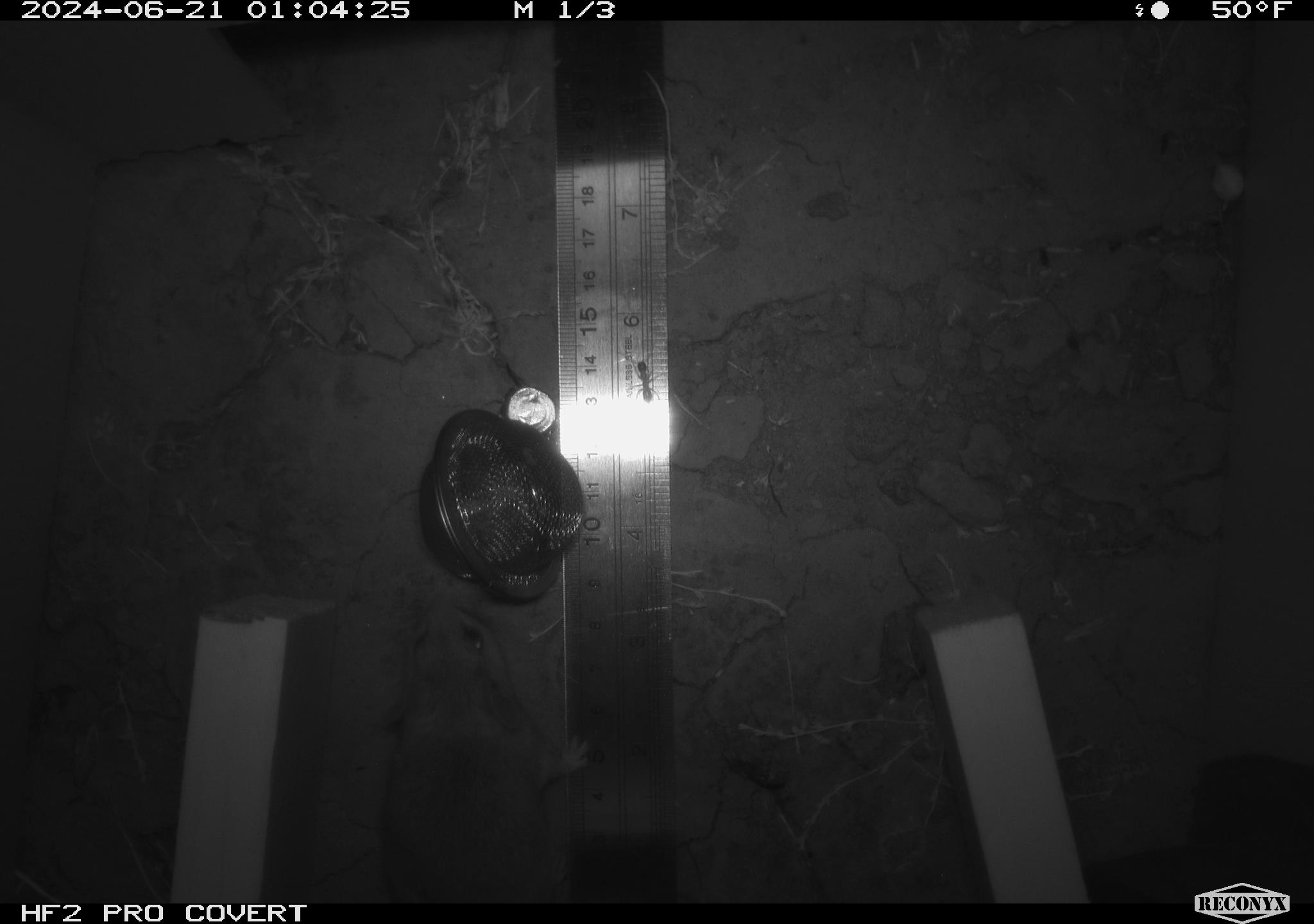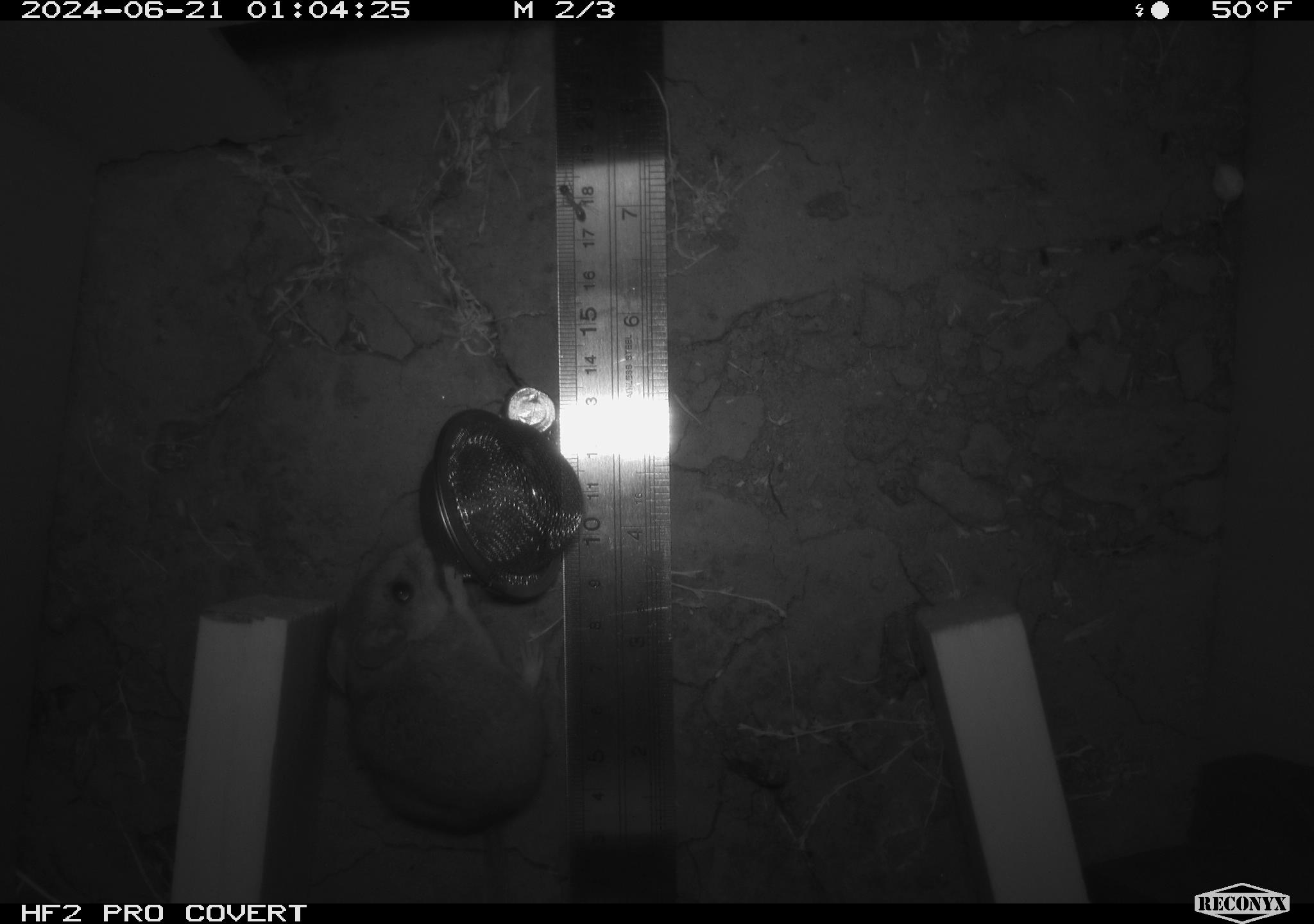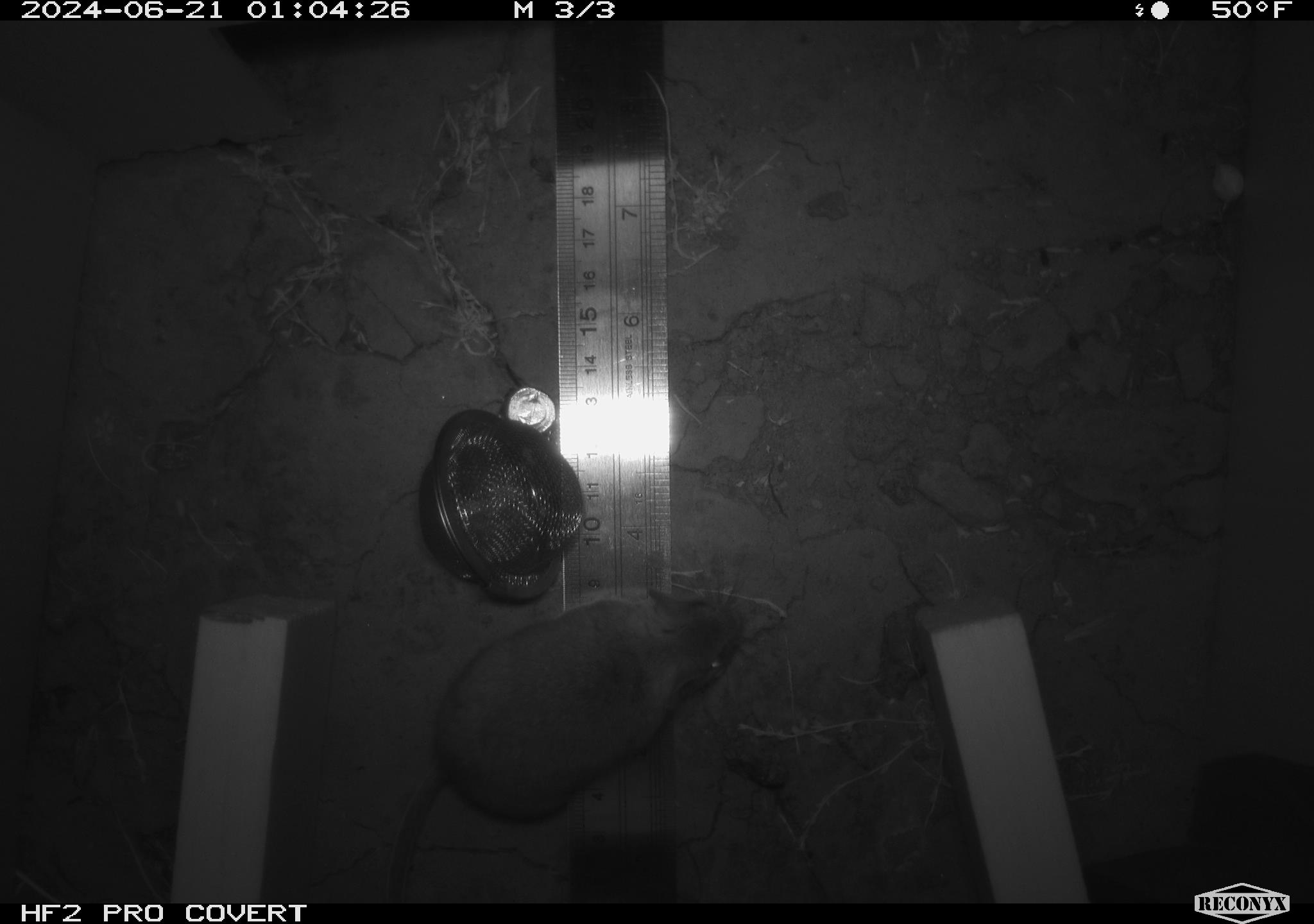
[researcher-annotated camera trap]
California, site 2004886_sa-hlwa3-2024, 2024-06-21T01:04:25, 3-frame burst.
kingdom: Animalia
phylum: Chordata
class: Mammalia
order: Rodentia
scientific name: Rodentia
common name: mouse species